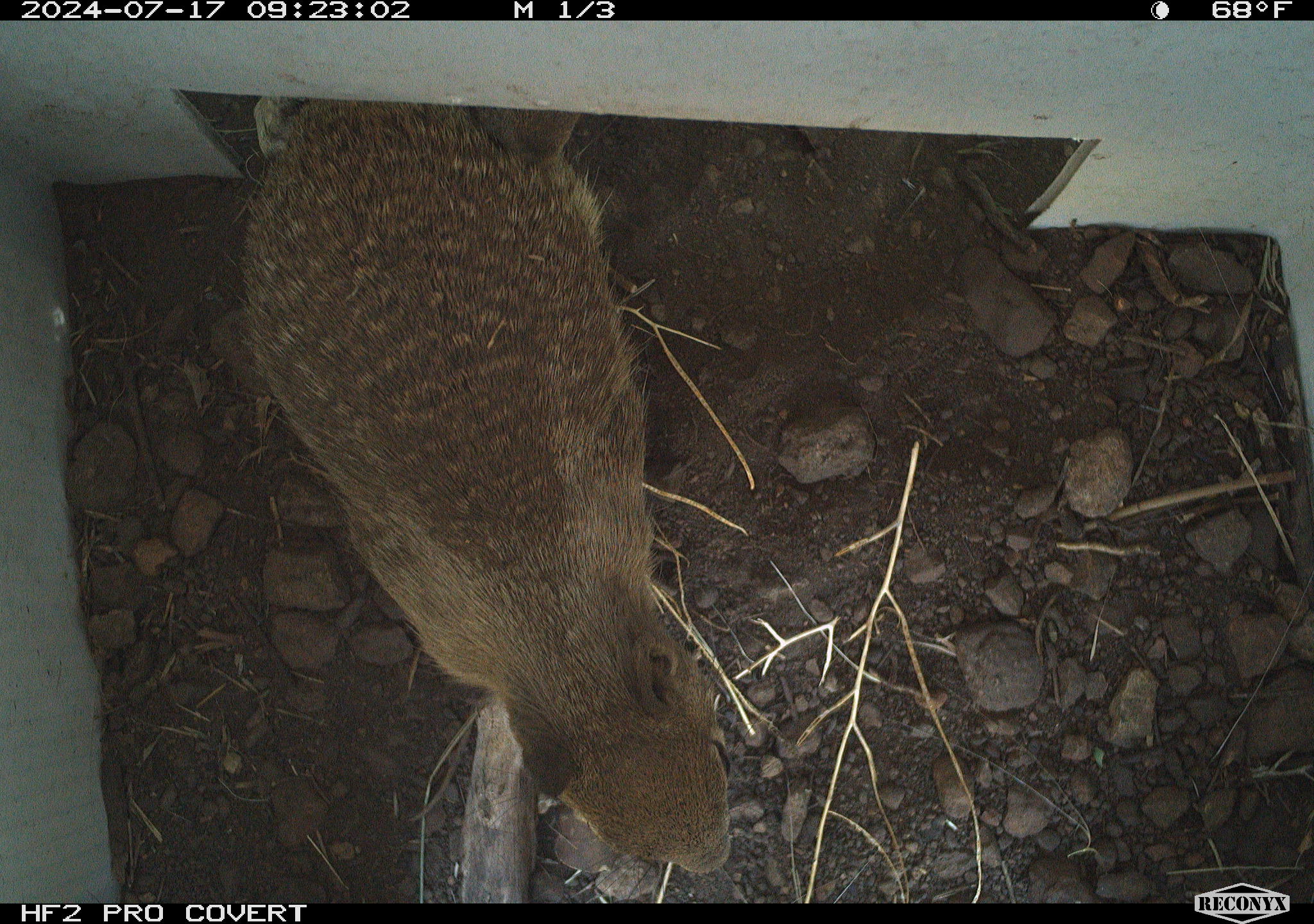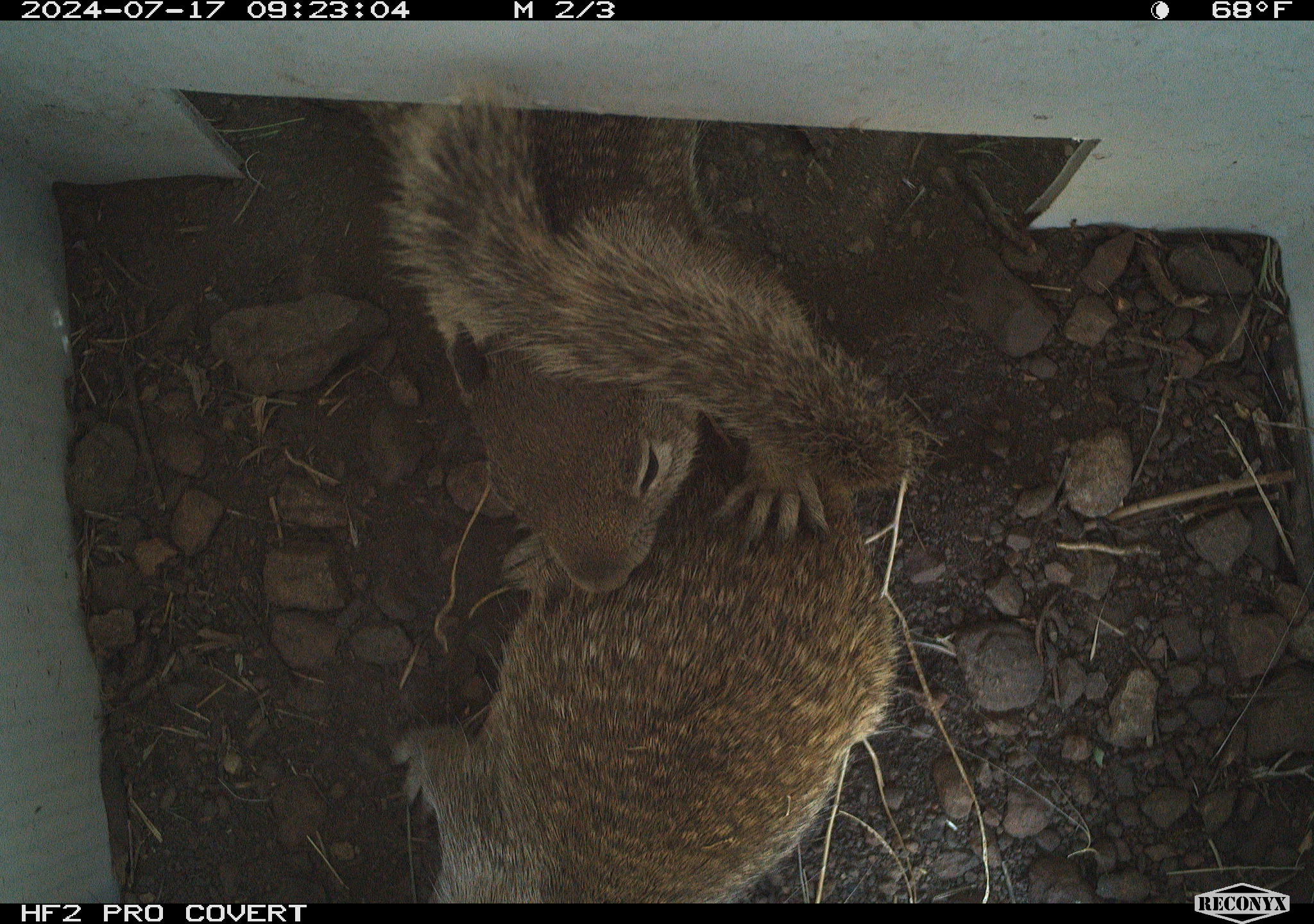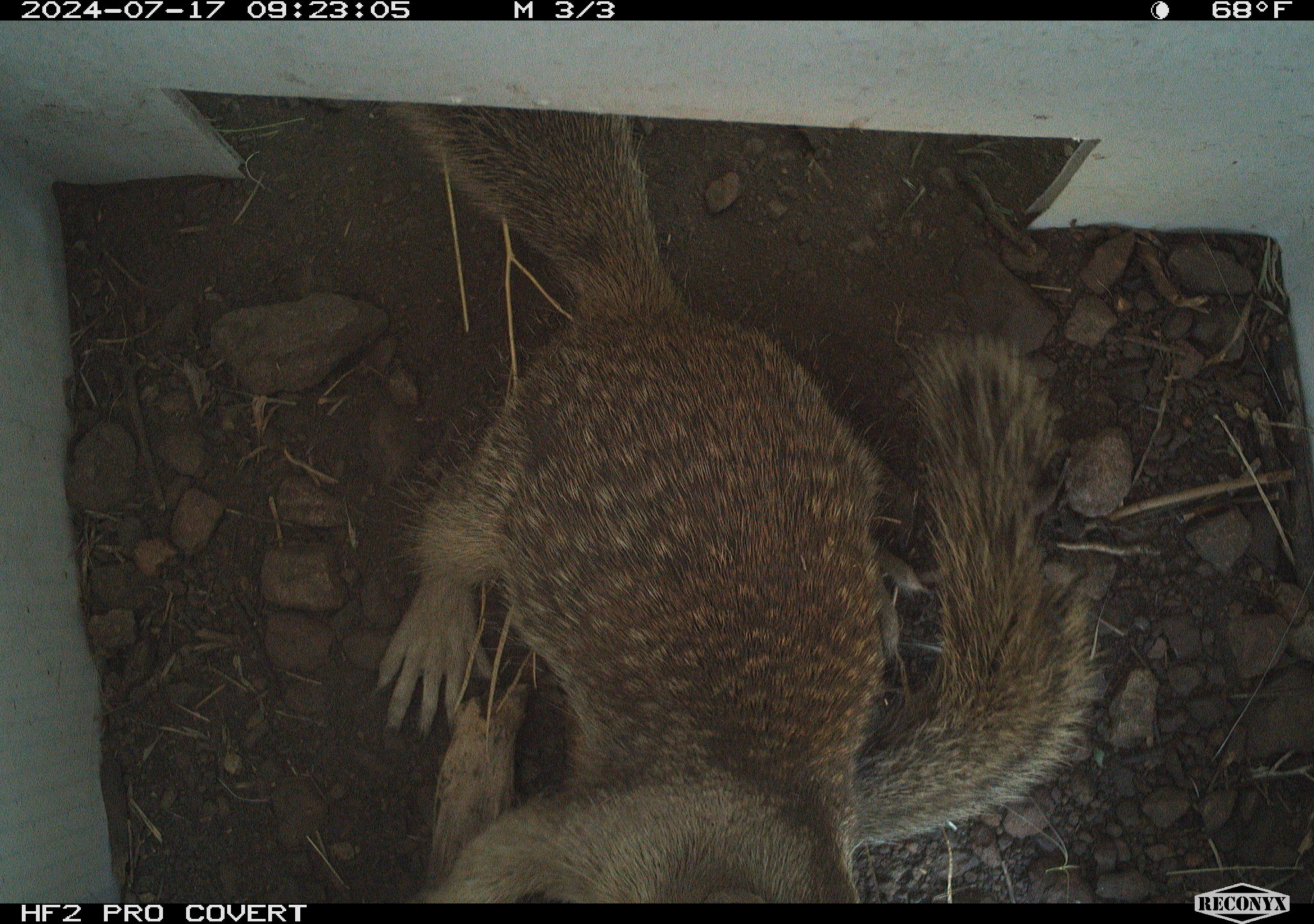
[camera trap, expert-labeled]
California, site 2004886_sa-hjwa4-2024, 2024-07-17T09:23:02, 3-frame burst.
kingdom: Animalia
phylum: Chordata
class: Mammalia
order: Rodentia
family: Sciuridae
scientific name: Sciuridae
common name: squirrels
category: sciuridae family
Sciuridae family (squirrels) (Sciuridae).